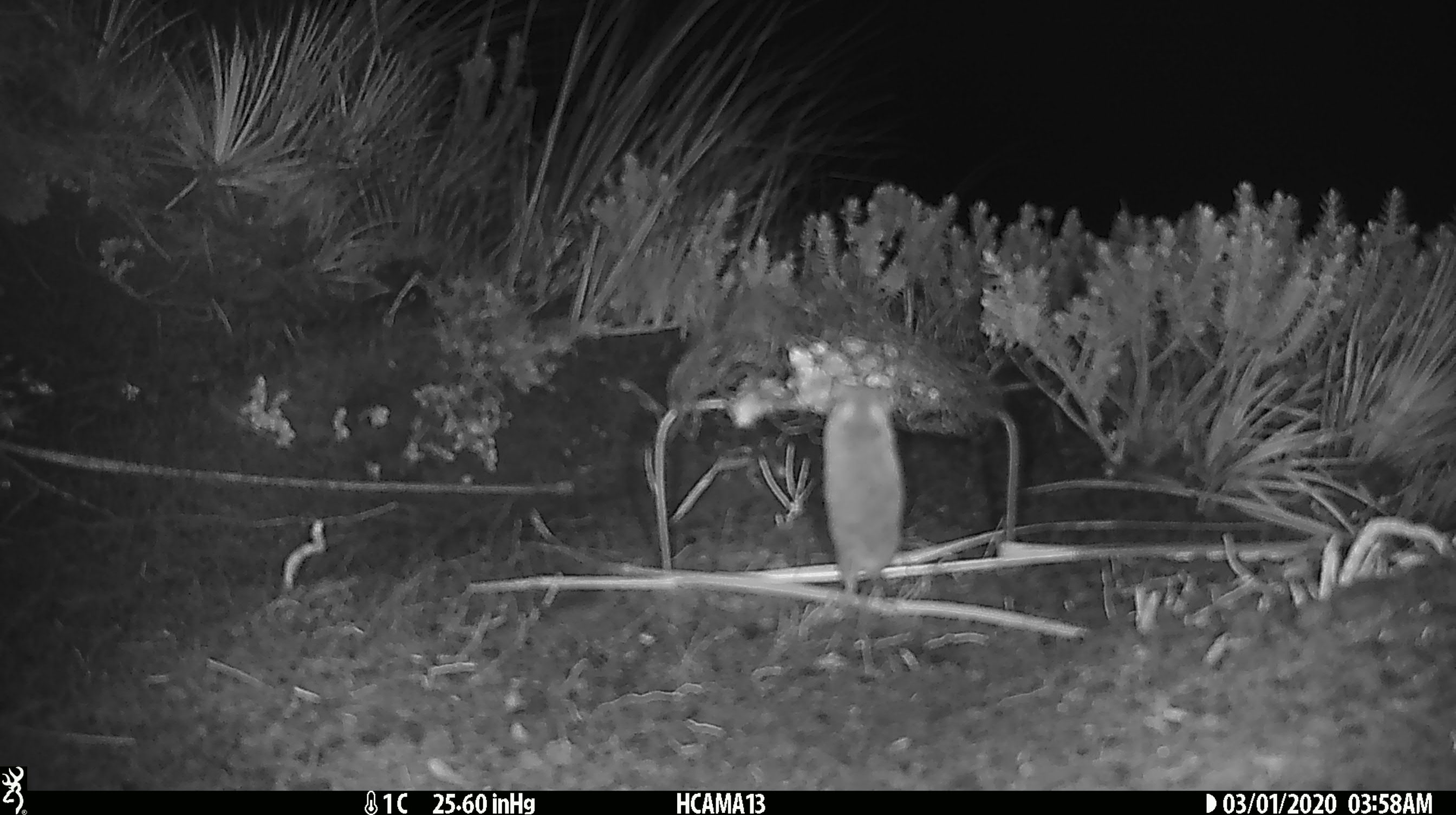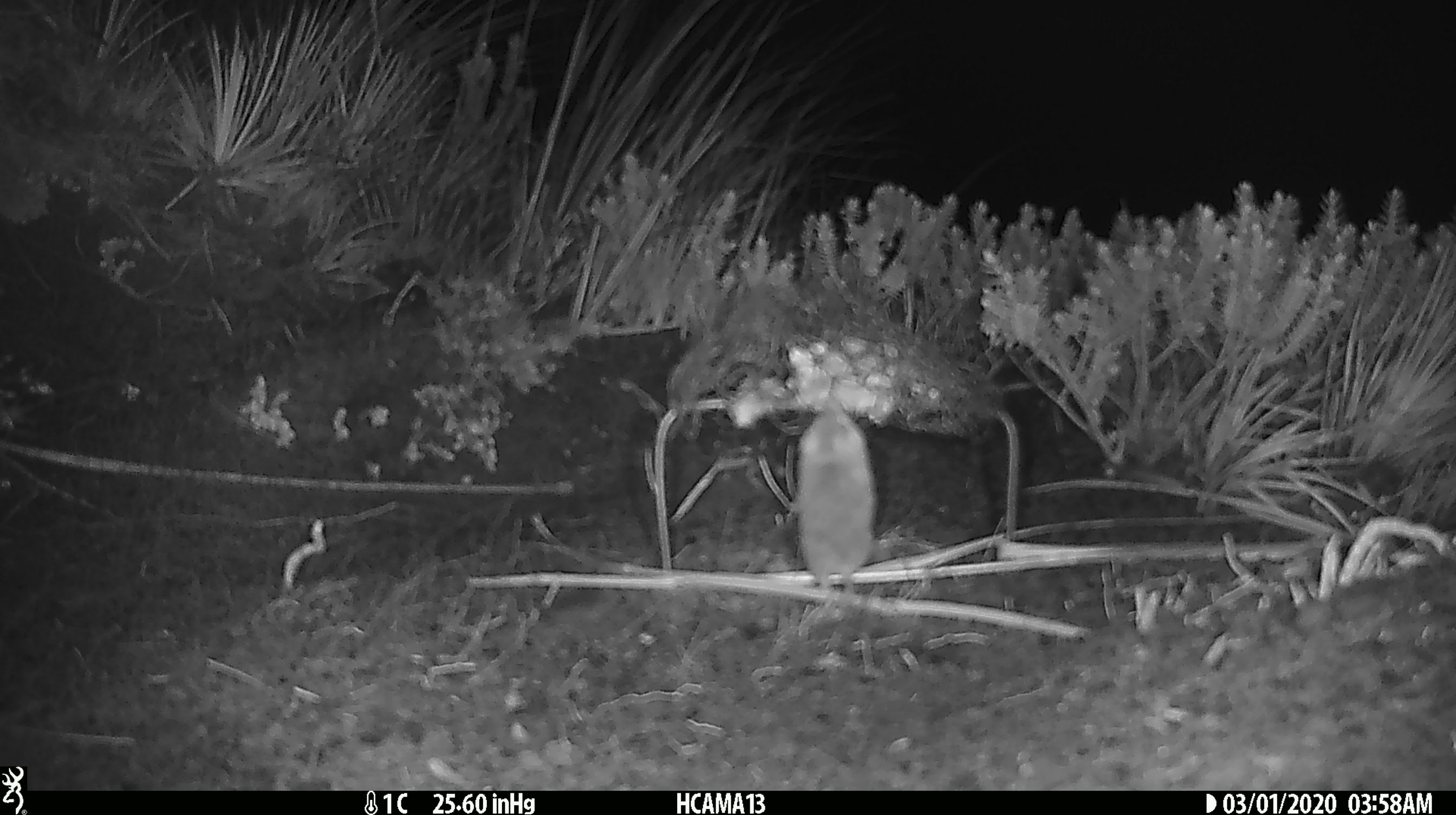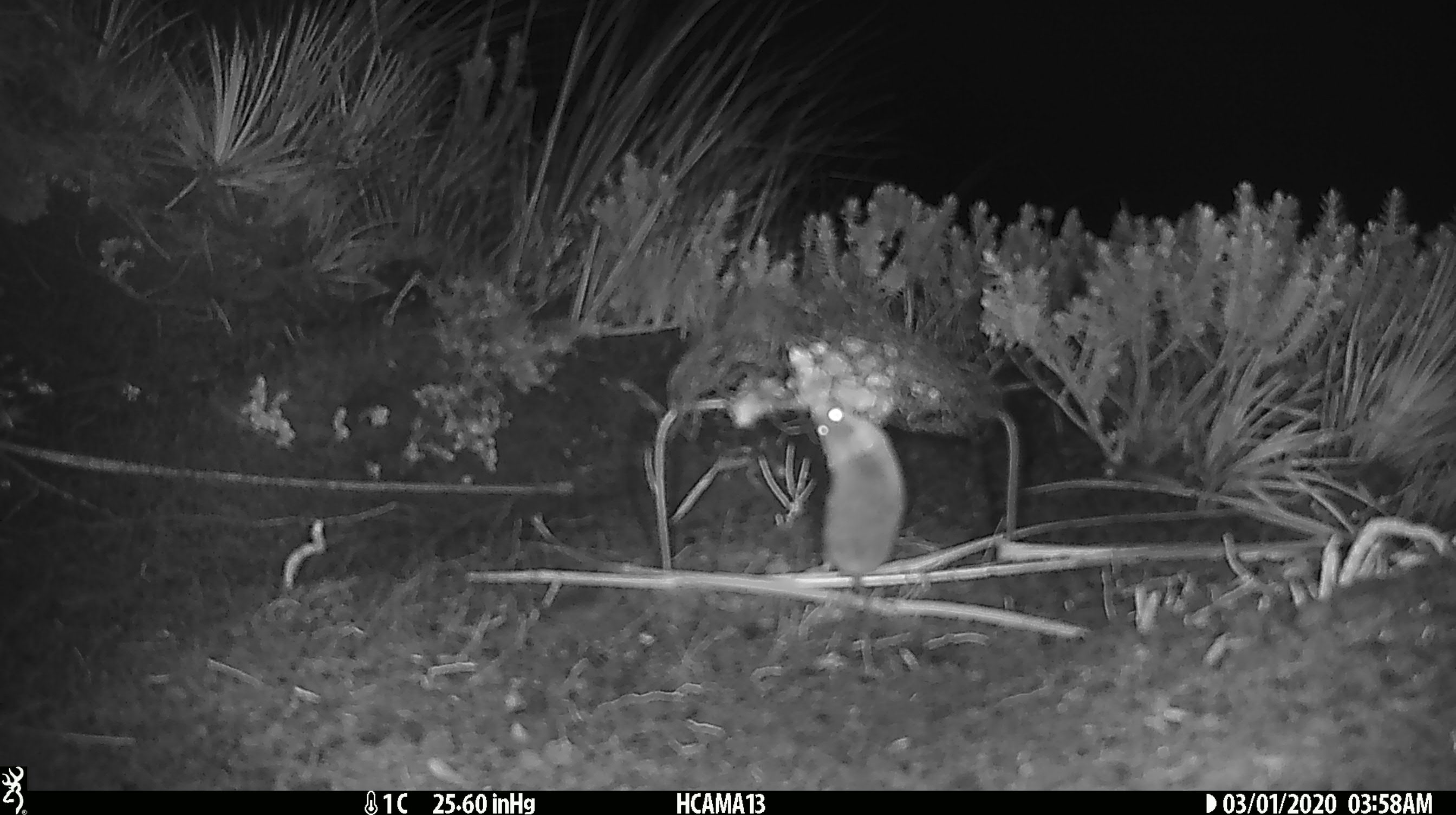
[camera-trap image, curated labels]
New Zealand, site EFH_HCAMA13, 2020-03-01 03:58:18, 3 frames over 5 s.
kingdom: Animalia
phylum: Chordata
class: Mammalia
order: Rodentia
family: Muridae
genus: Mus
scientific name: Mus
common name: mouse